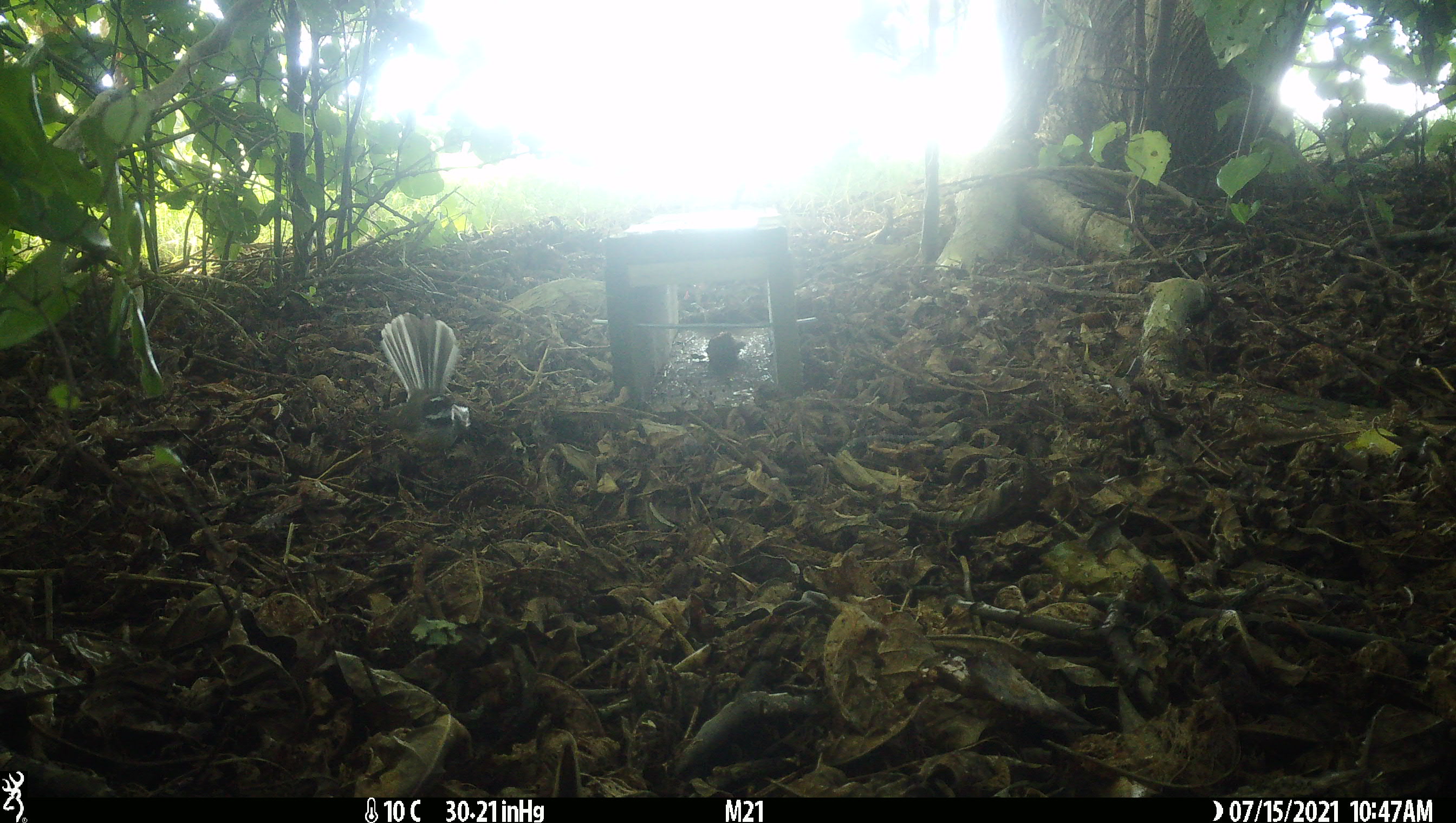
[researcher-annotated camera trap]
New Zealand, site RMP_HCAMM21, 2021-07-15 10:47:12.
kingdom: Animalia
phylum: Chordata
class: Aves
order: Passeriformes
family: Rhipiduridae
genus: Rhipidura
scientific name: Rhipidura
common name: fantails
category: fantail